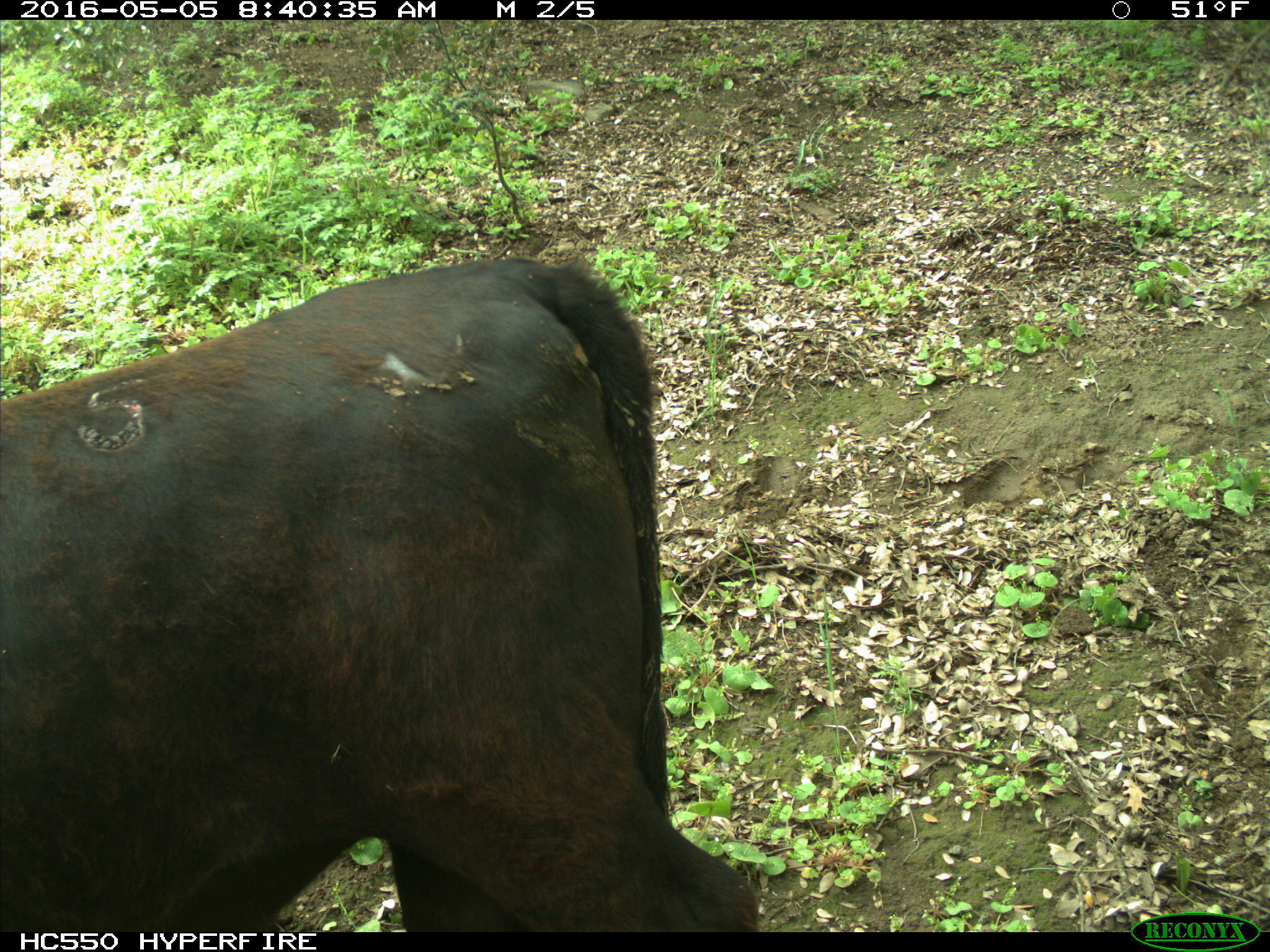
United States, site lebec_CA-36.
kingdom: Animalia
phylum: Chordata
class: Mammalia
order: Artiodactyla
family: Bovidae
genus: Bos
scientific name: Bos taurus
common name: domestic cow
Bos taurus (domestic cow).